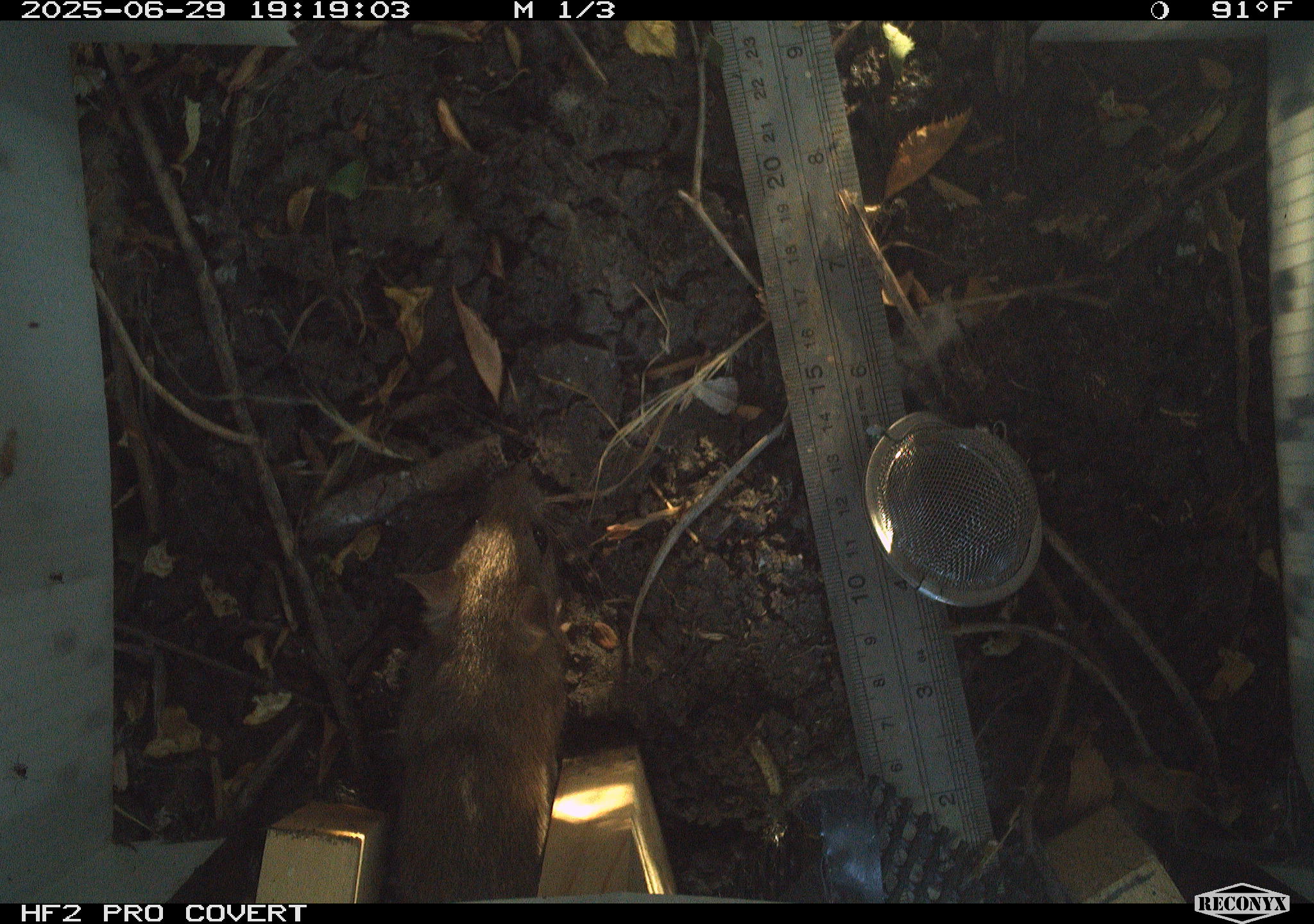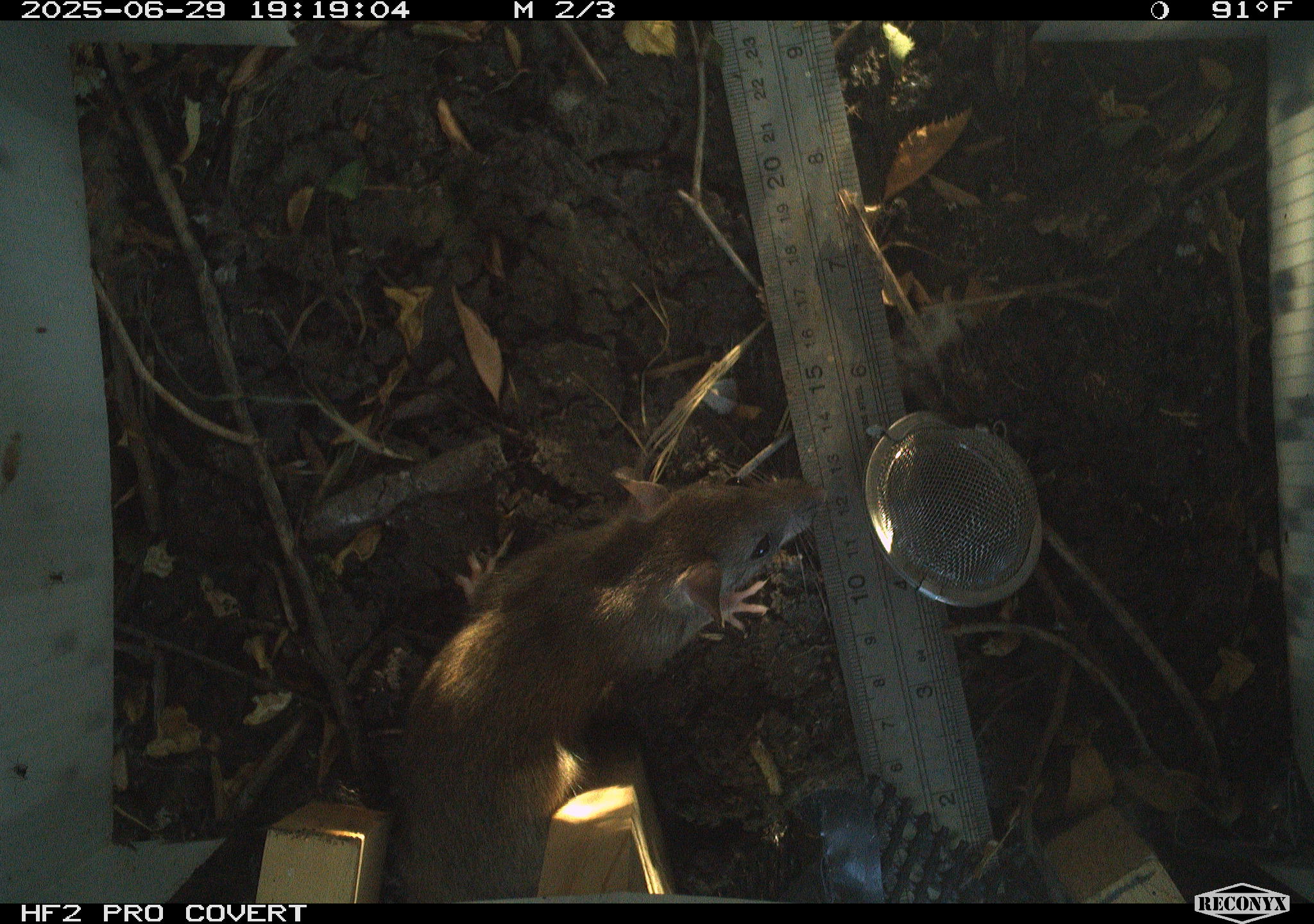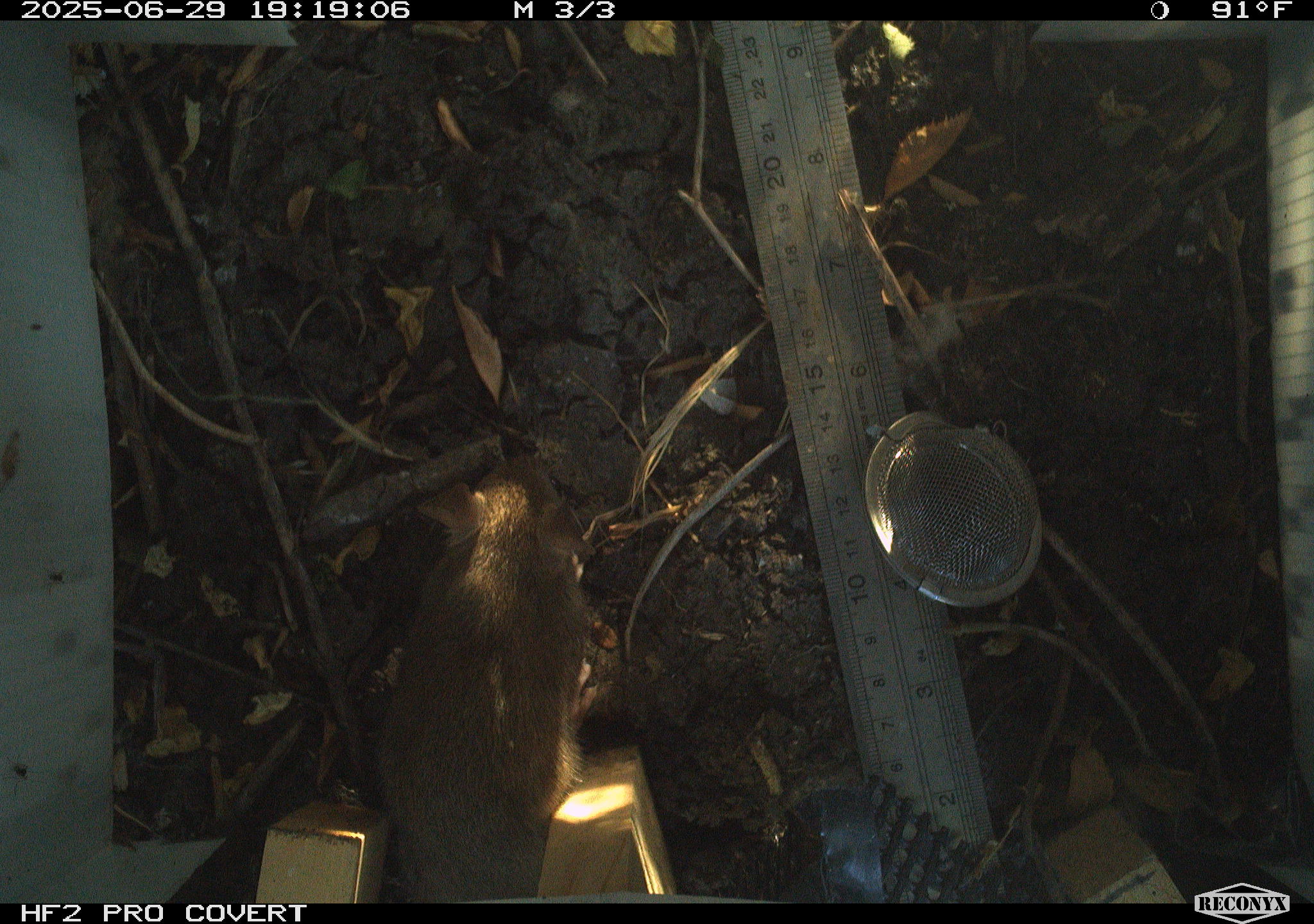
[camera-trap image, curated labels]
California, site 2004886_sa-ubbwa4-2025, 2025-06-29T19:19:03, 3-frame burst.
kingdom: Animalia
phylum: Chordata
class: Mammalia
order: Rodentia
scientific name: Rodentia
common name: rodent